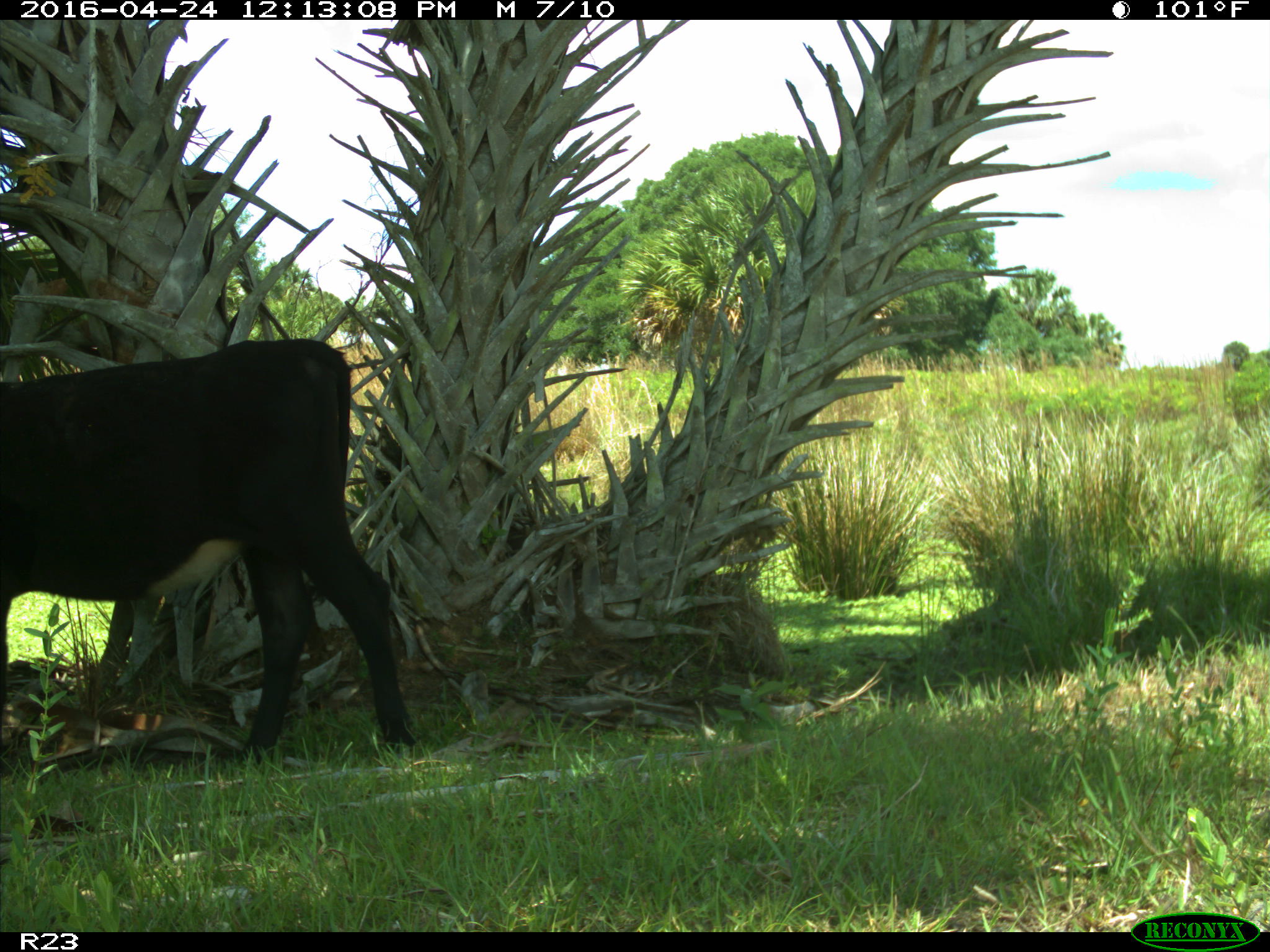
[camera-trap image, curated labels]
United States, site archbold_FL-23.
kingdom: Animalia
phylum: Chordata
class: Mammalia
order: Artiodactyla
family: Bovidae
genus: Bos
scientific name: Bos taurus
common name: domestic cow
Bos taurus (domestic cow).